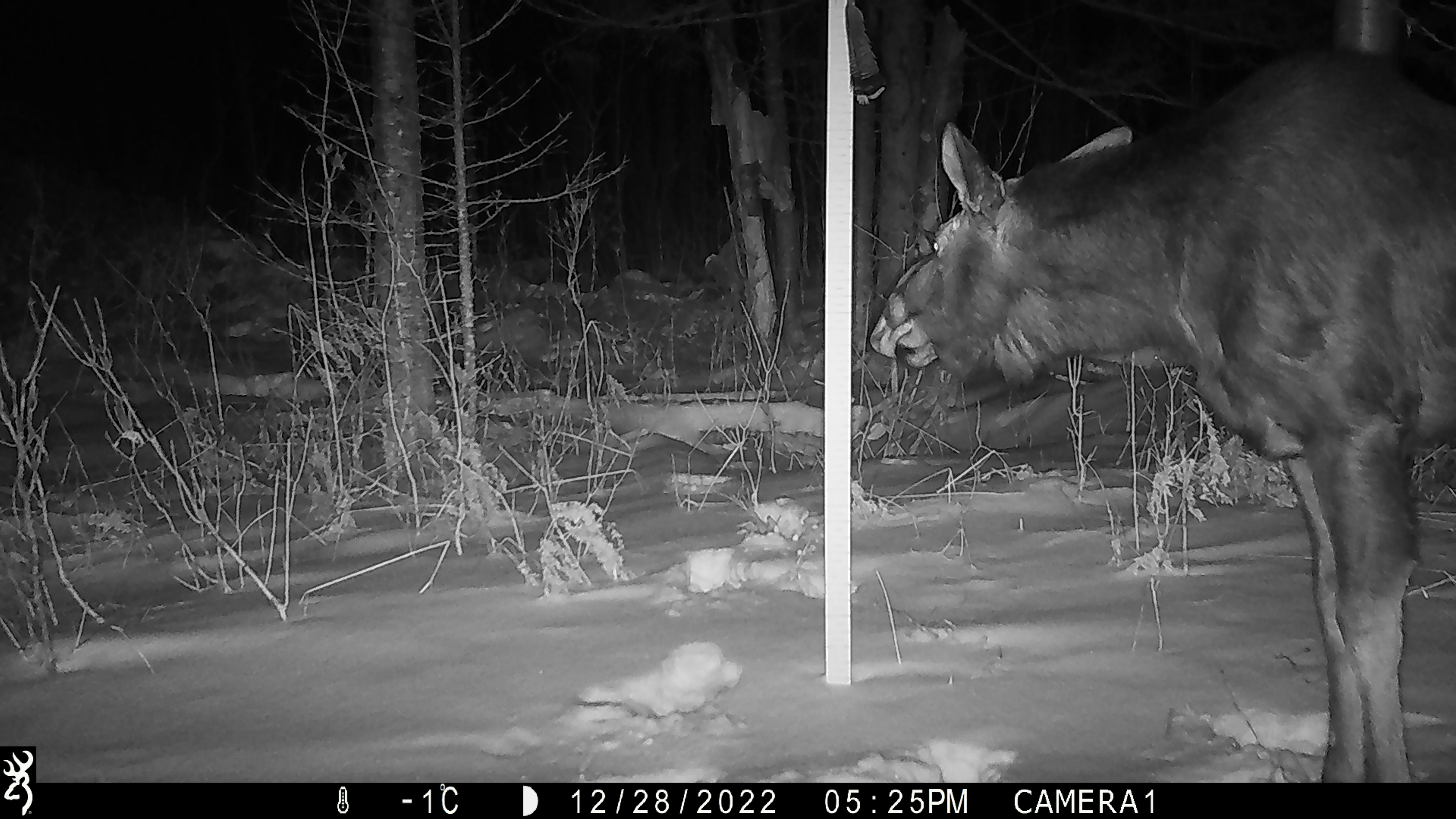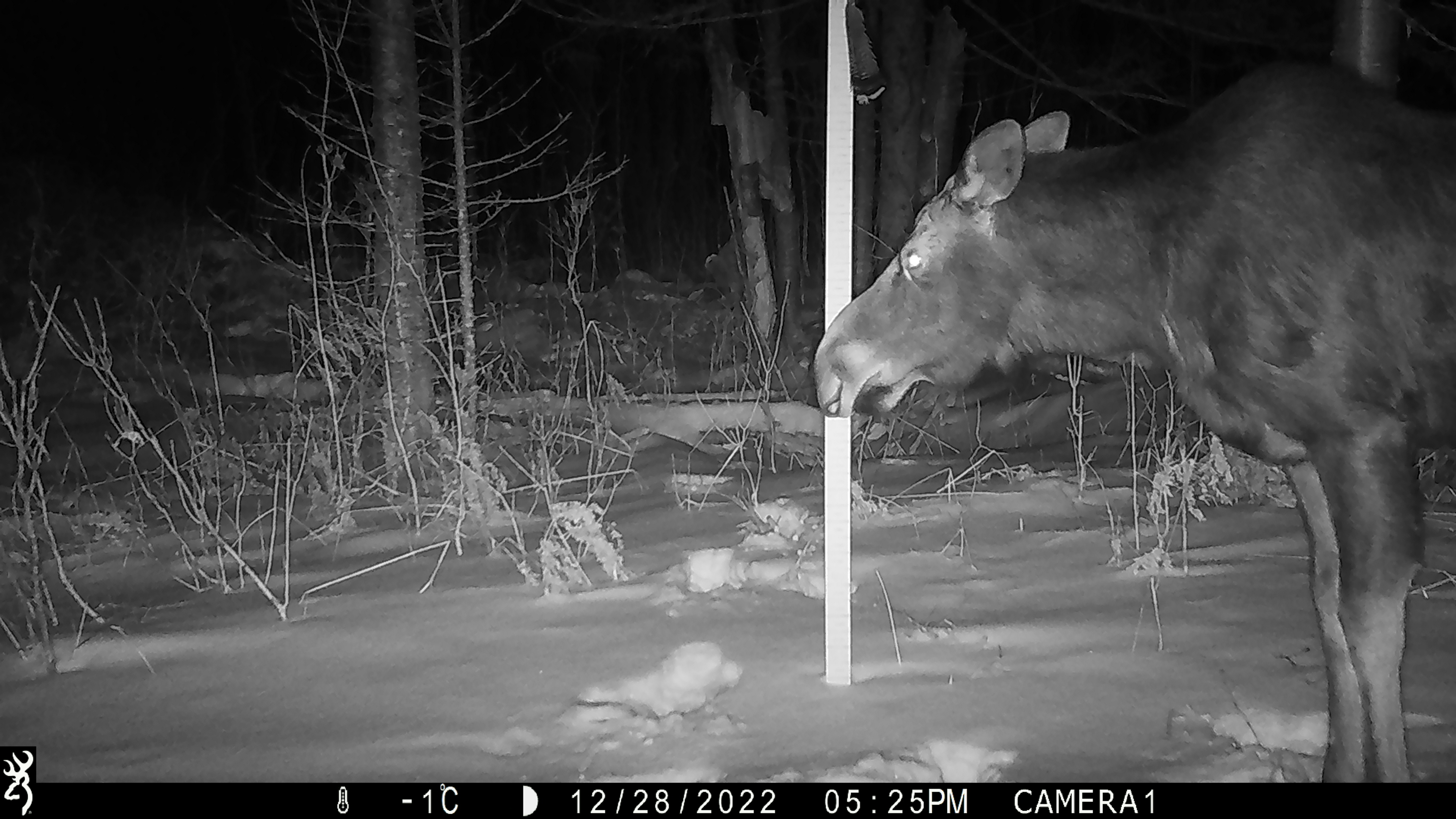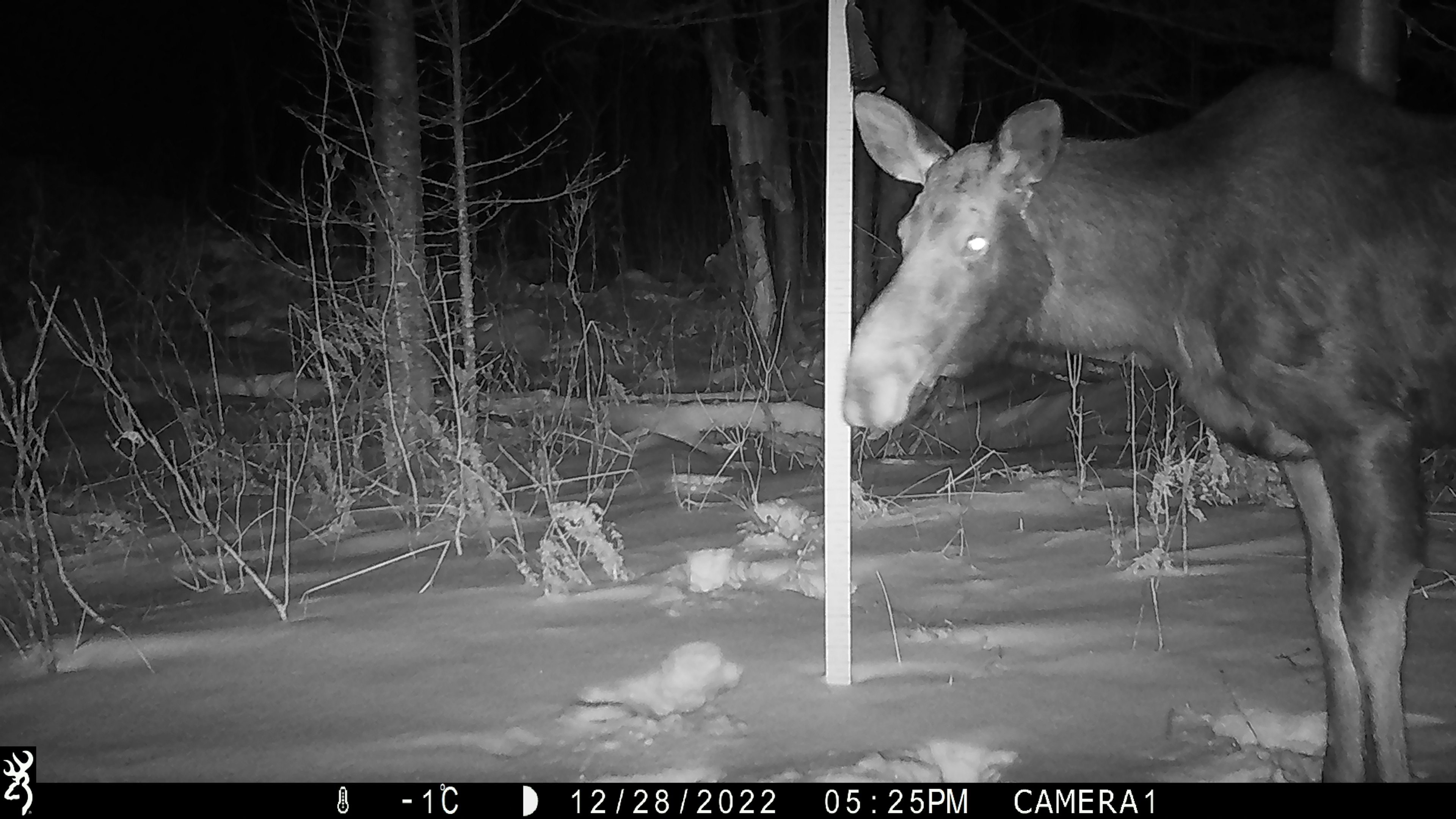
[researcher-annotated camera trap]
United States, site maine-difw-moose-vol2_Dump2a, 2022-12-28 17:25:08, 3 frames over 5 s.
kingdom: Animalia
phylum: Chordata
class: Mammalia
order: Artiodactyla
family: Cervidae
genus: Alces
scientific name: Alces alces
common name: moose